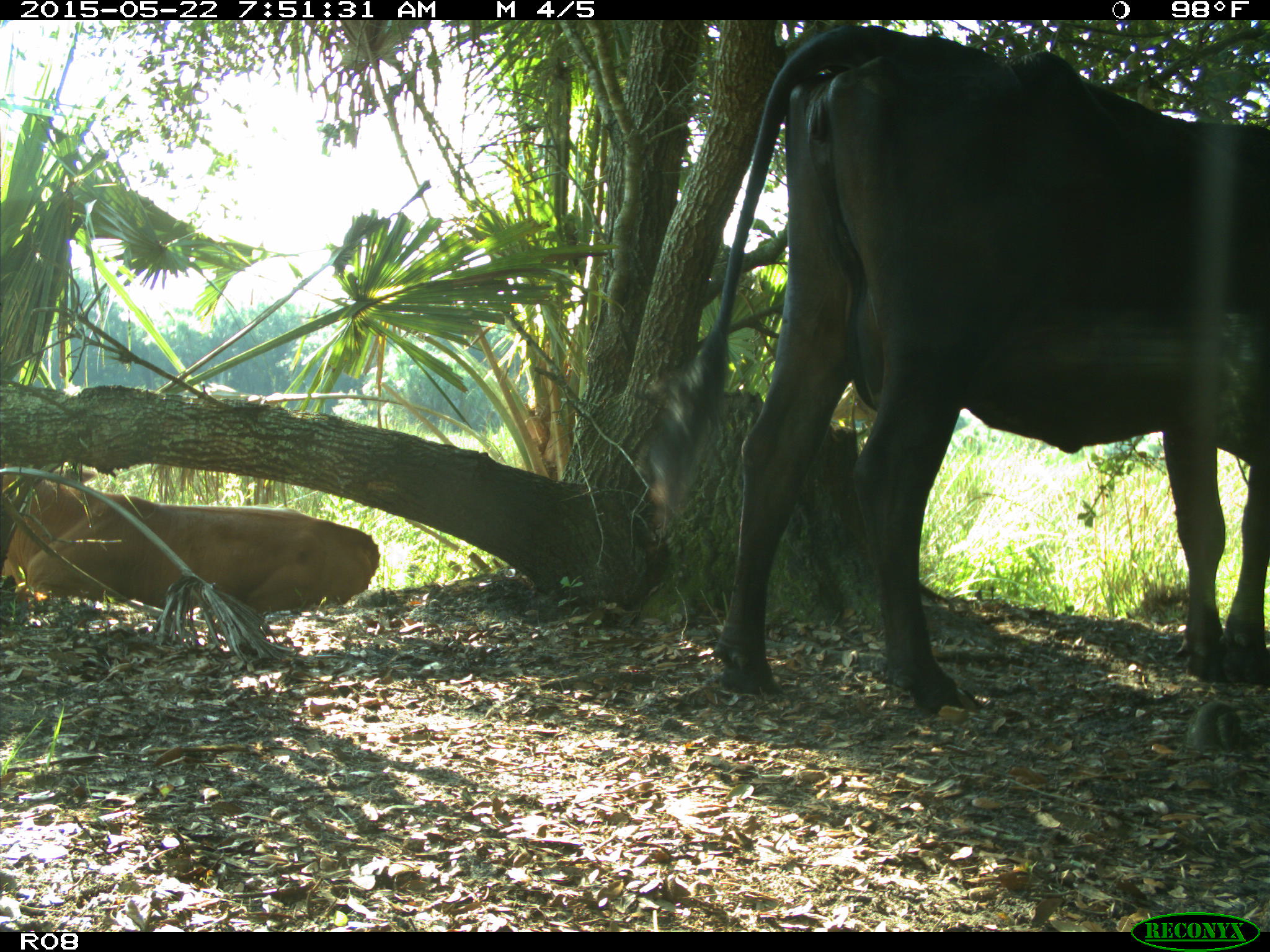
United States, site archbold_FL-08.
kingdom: Animalia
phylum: Chordata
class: Mammalia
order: Artiodactyla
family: Bovidae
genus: Bos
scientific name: Bos taurus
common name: domestic cow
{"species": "Bos taurus (domestic cow)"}